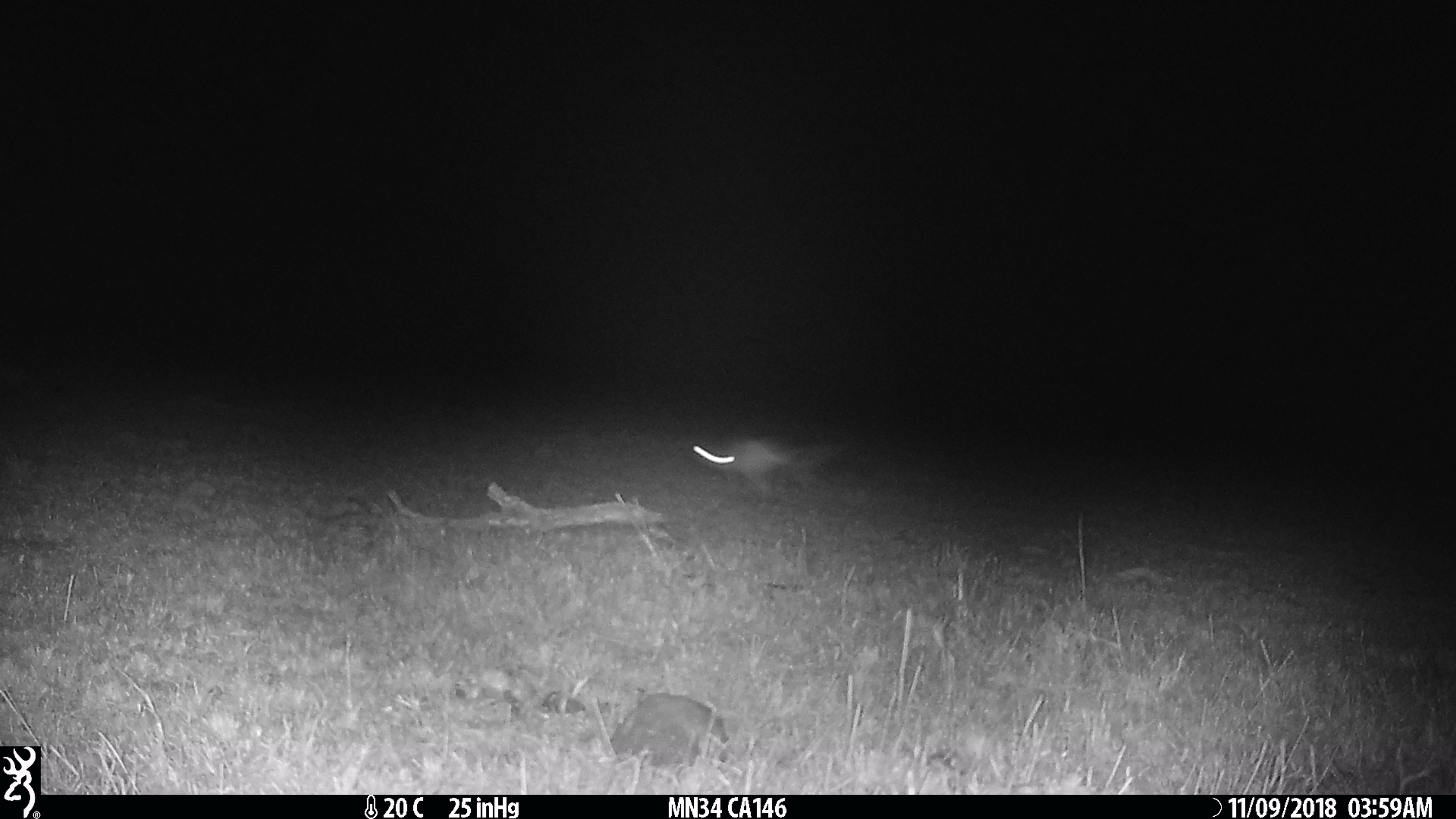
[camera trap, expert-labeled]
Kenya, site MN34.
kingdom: Animalia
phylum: Chordata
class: Mammalia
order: Rodentia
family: Pedetidae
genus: Pedetes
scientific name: Pedetes capensis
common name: springhare